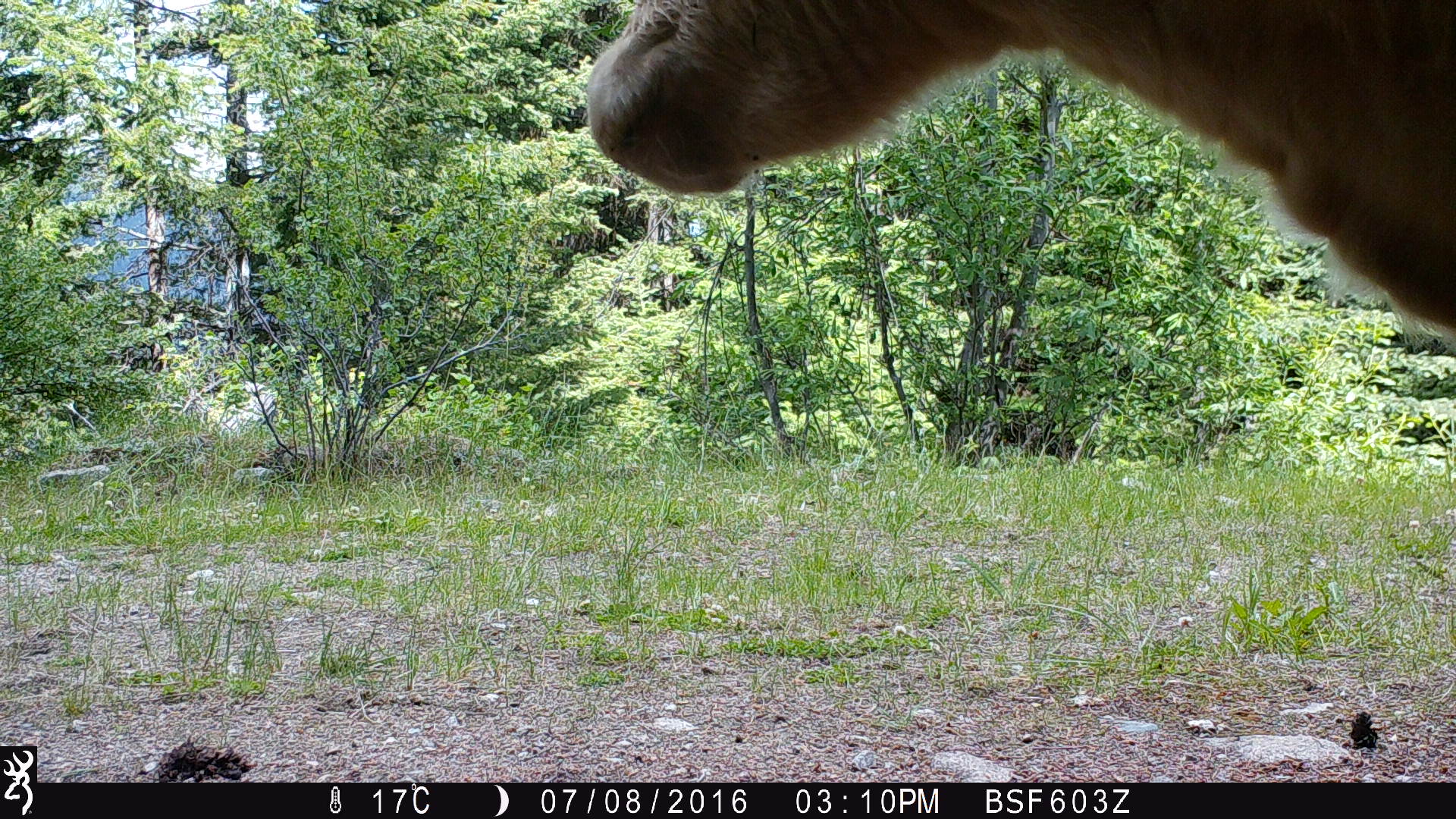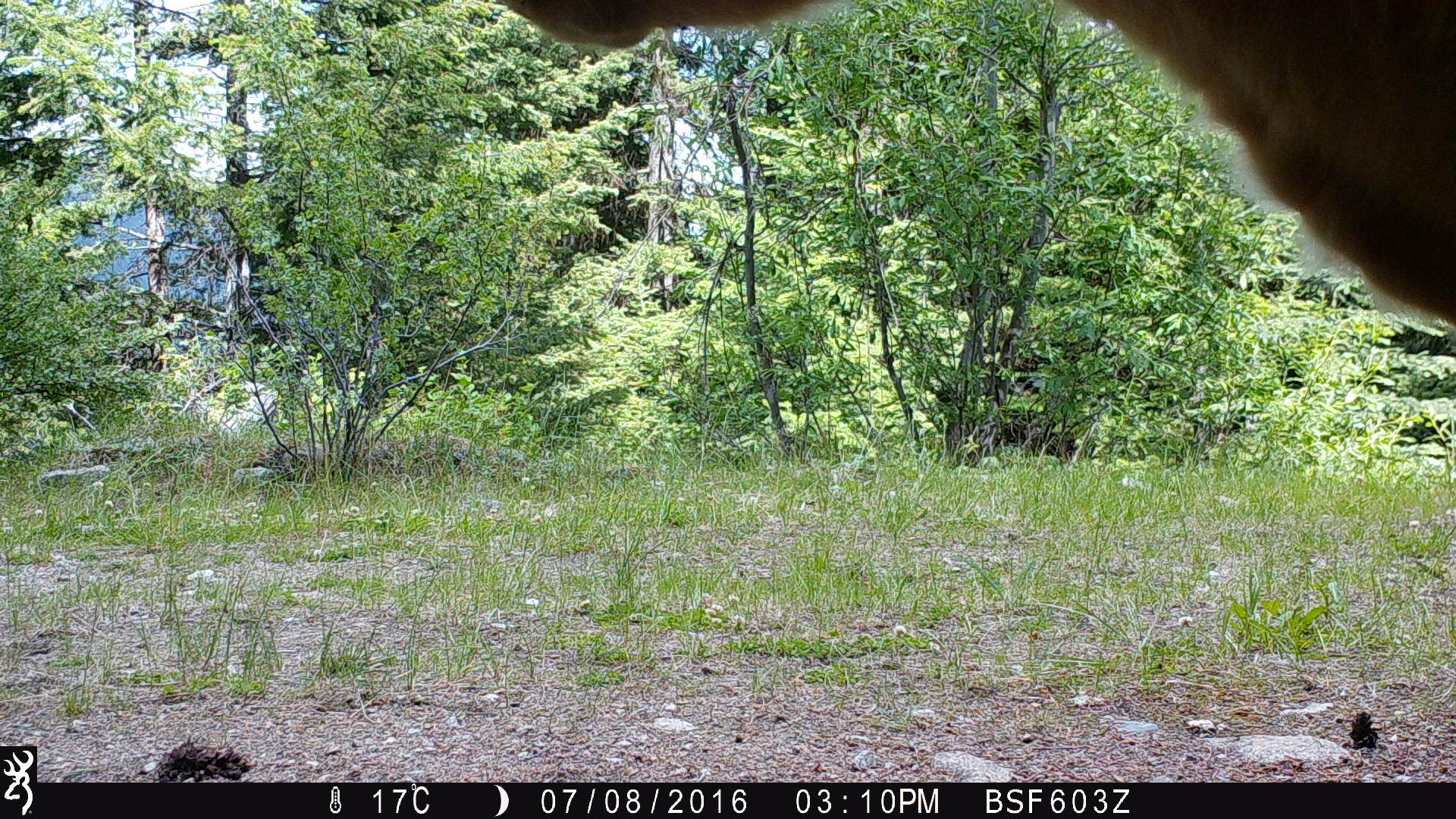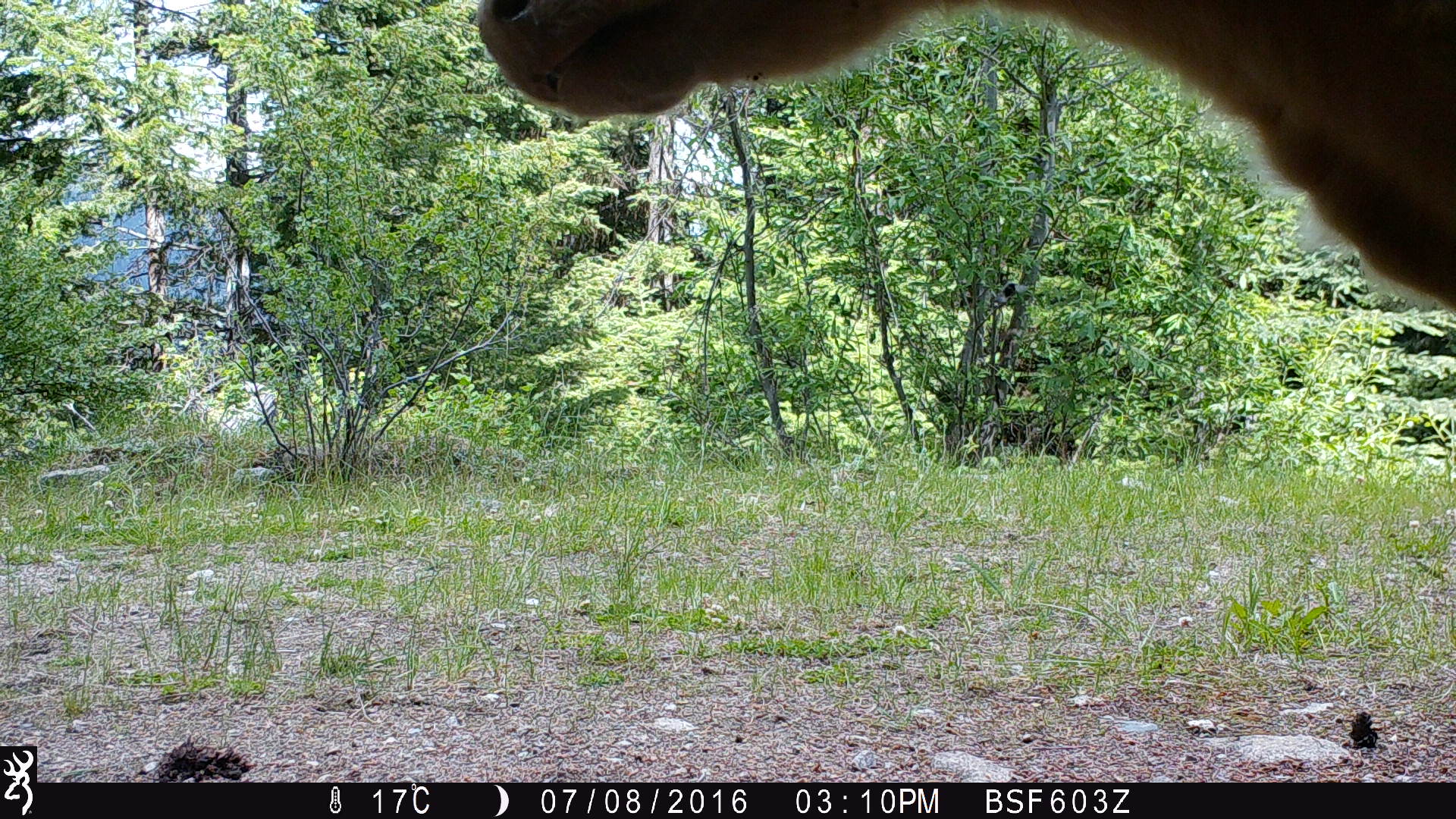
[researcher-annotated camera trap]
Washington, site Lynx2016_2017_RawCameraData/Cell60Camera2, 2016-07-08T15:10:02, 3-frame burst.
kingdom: Animalia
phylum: Chordata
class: Mammalia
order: Artiodactyla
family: Bovidae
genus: Bos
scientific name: Bos taurus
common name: domestic cattle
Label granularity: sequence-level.